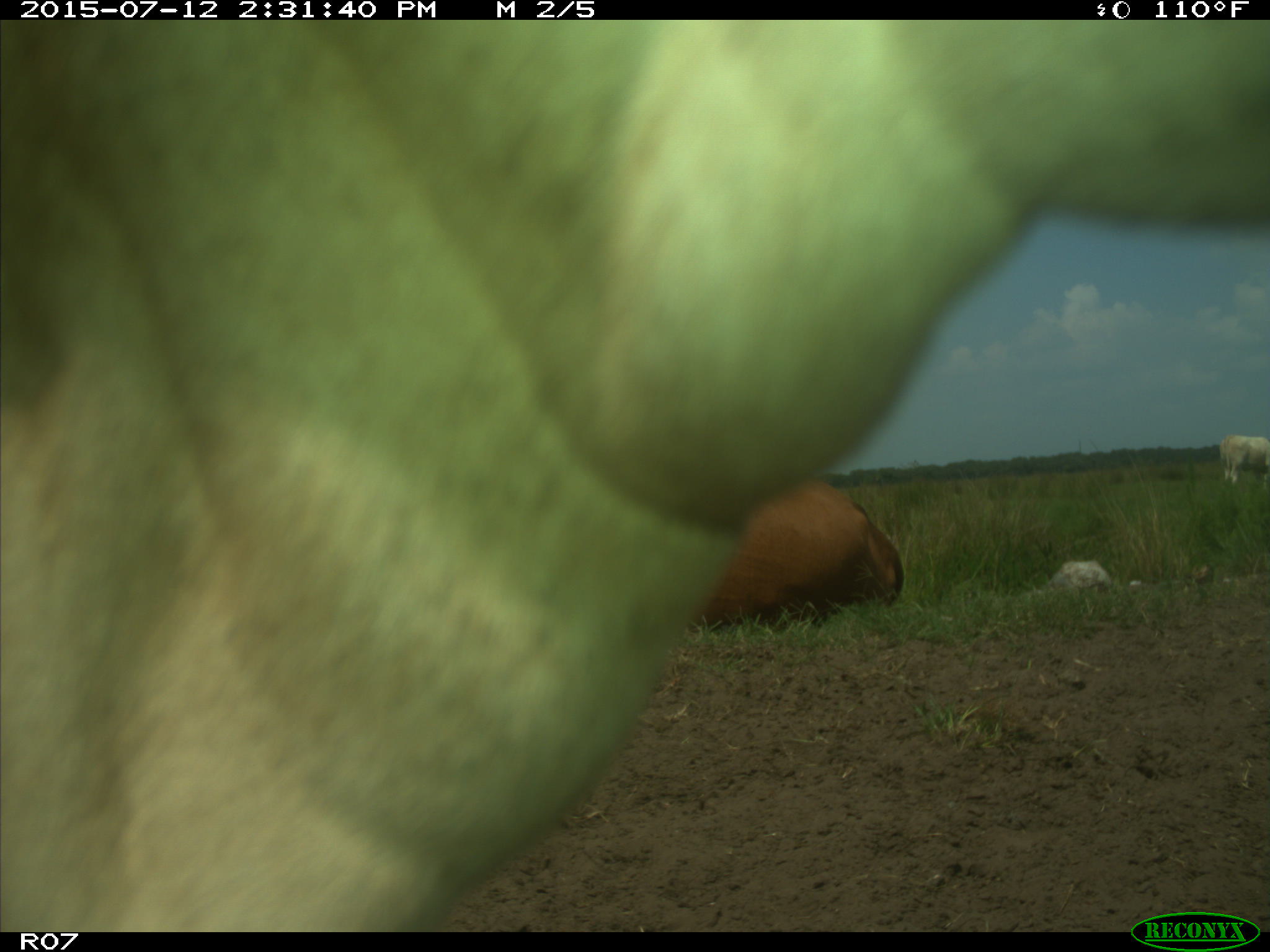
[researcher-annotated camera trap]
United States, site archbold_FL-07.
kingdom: Animalia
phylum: Chordata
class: Mammalia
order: Artiodactyla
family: Bovidae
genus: Bos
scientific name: Bos taurus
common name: domestic cow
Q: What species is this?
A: Bos taurus (domestic cow).